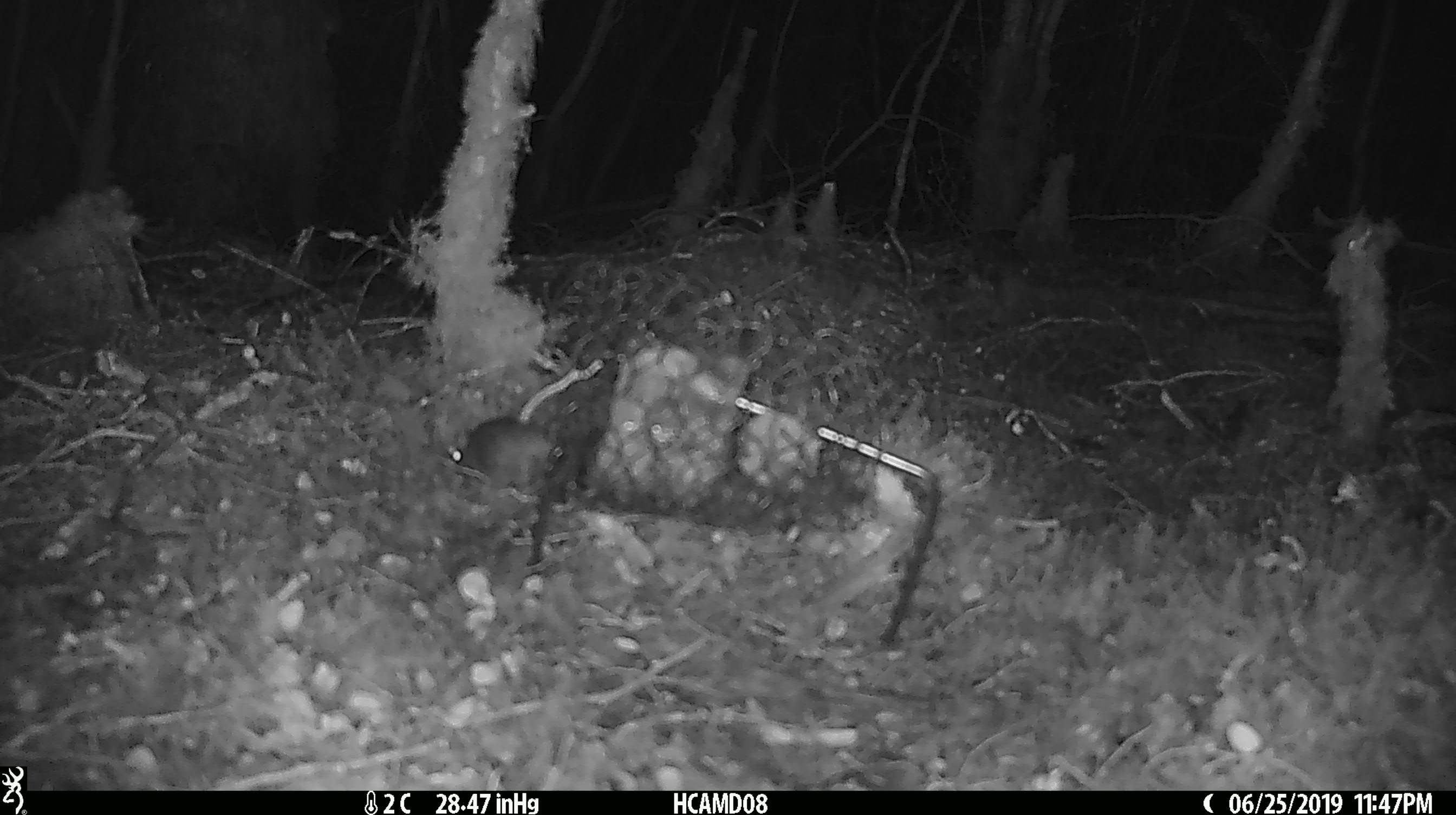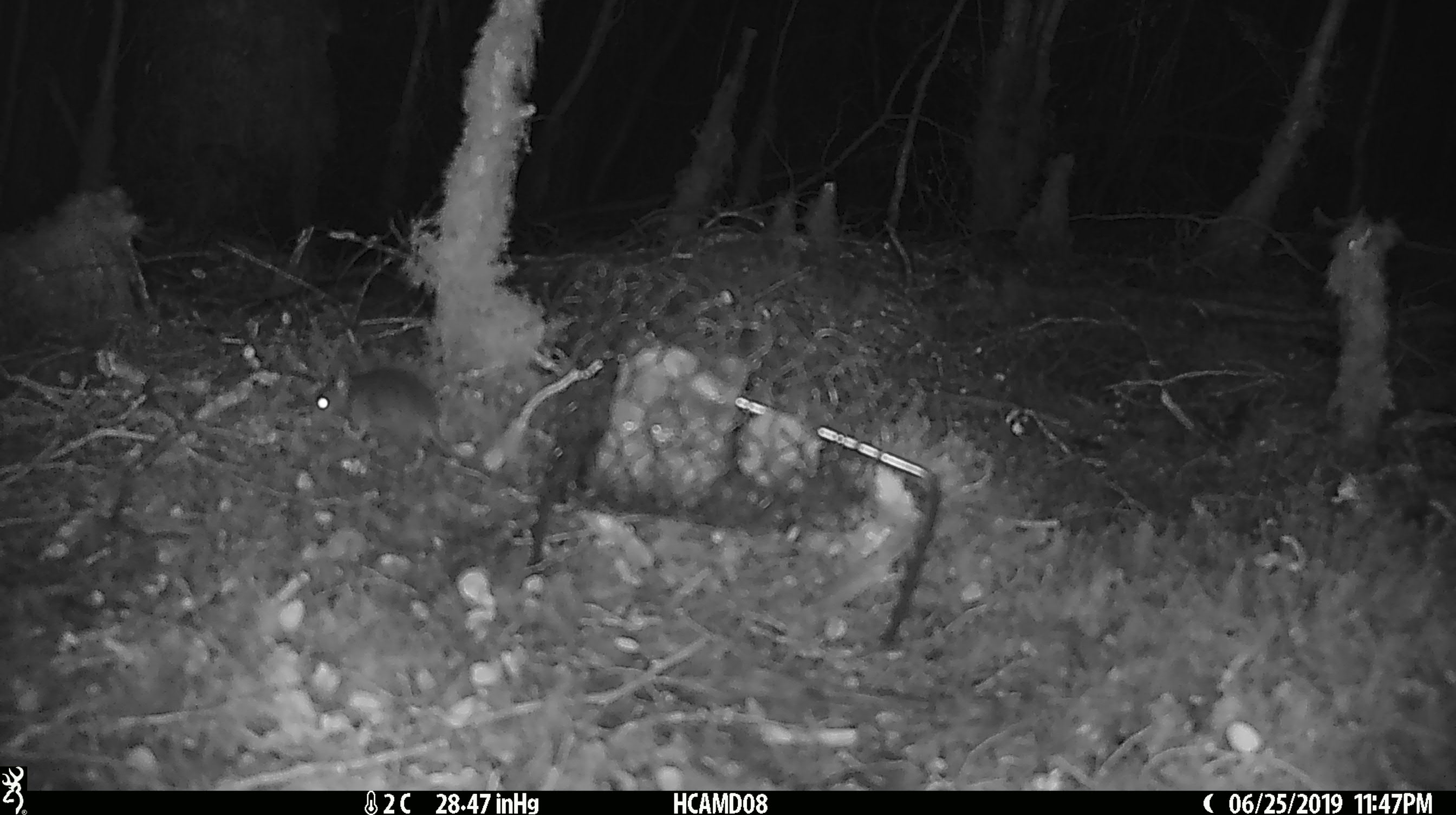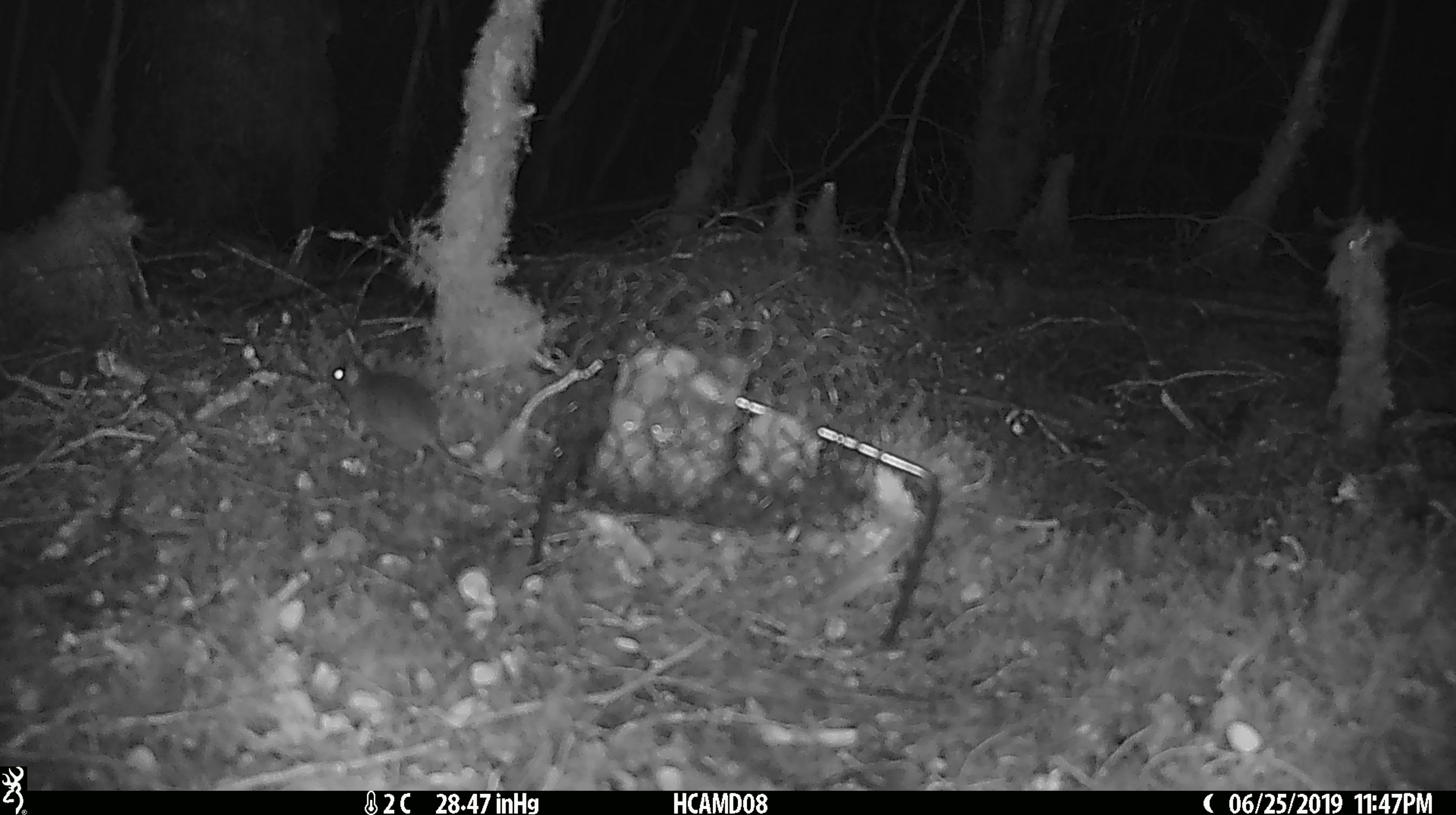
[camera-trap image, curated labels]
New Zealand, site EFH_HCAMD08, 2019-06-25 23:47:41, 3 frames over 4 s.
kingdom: Animalia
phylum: Chordata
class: Mammalia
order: Rodentia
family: Muridae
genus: Mus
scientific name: Mus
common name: mouse